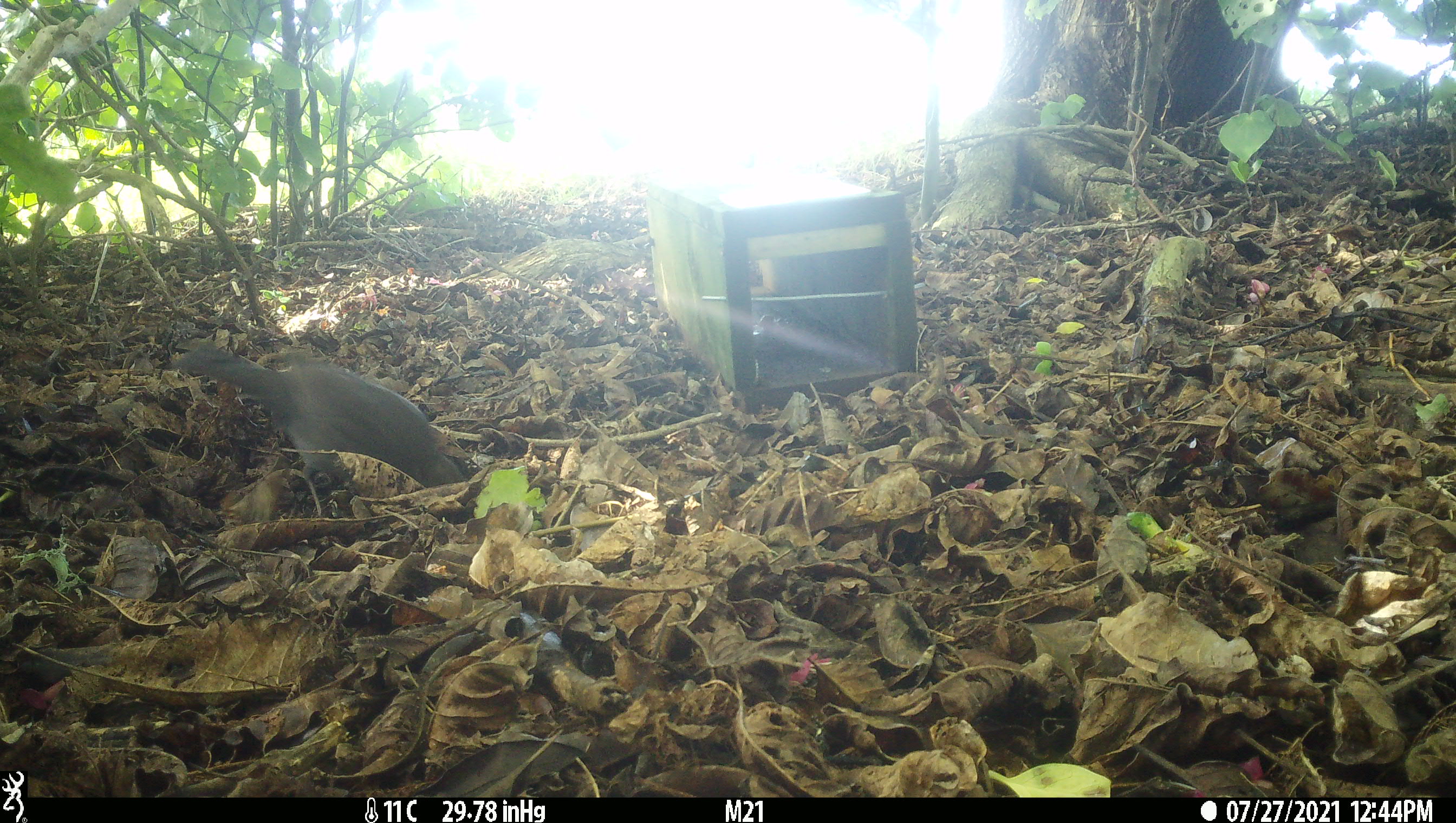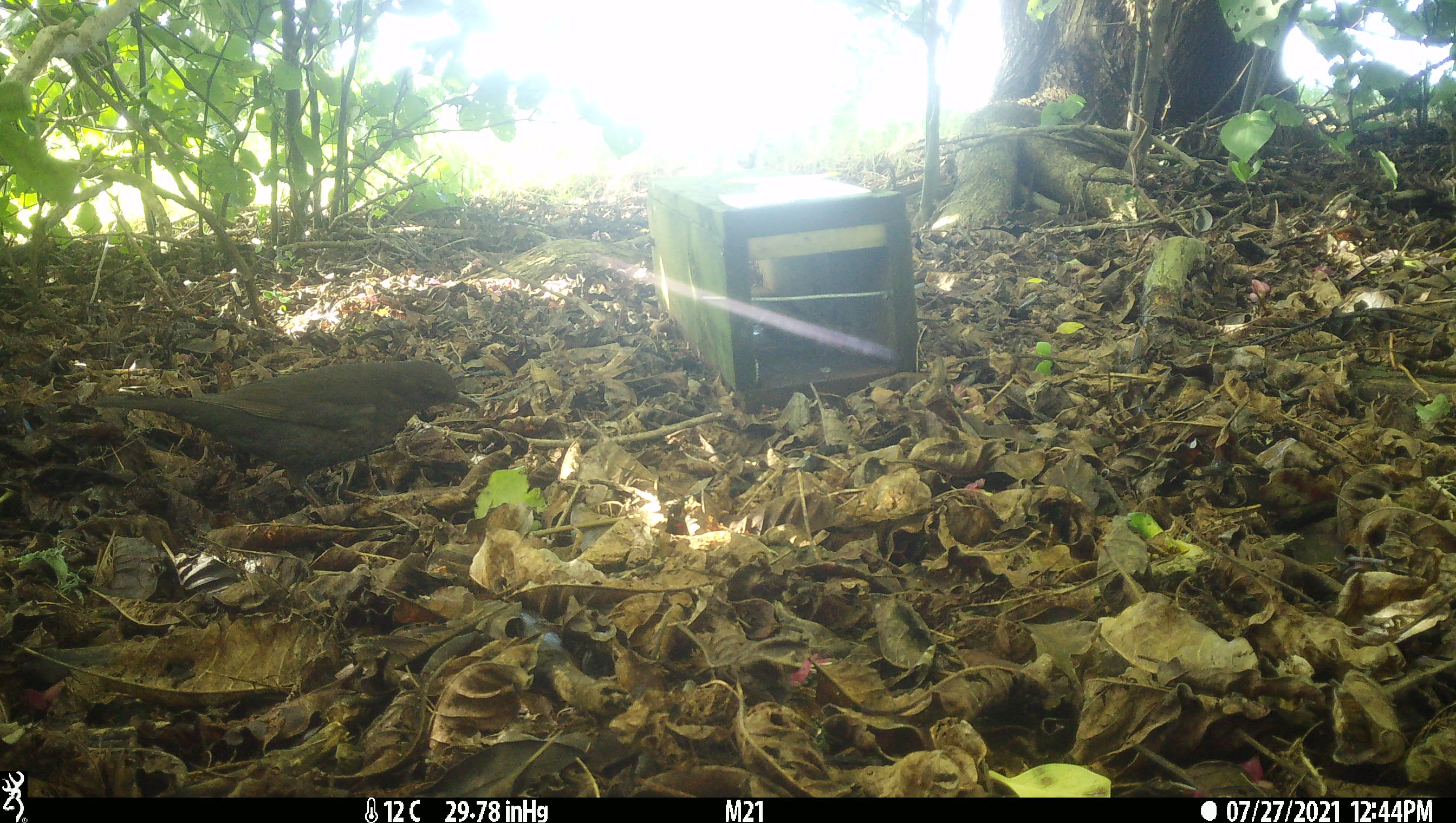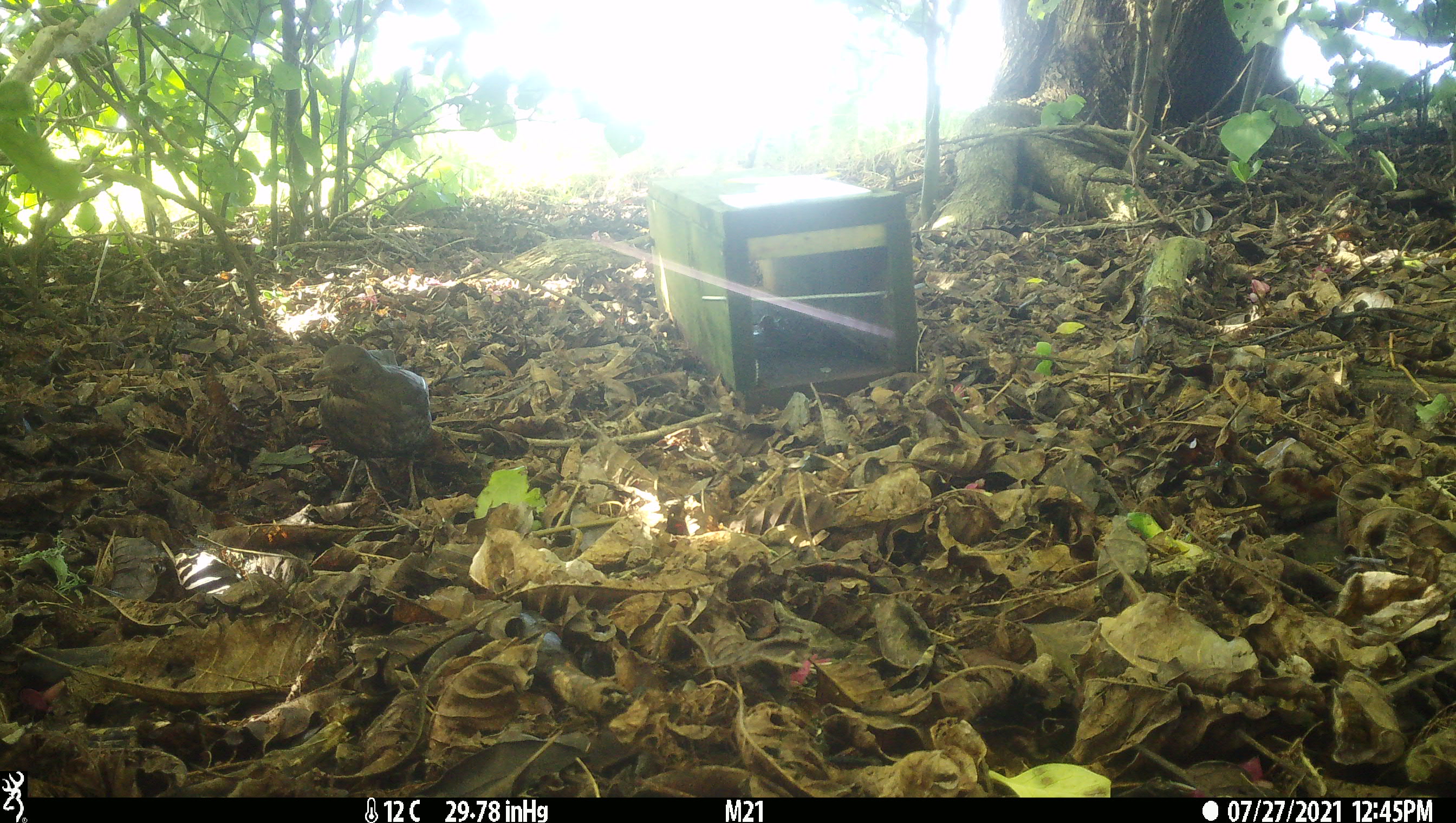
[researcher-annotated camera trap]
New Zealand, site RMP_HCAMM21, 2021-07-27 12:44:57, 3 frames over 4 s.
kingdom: Animalia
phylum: Chordata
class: Aves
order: Passeriformes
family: Turdidae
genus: Turdus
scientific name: Turdus merula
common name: eurasian blackbird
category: blackbird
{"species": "blackbird (eurasian blackbird) (Turdus merula)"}